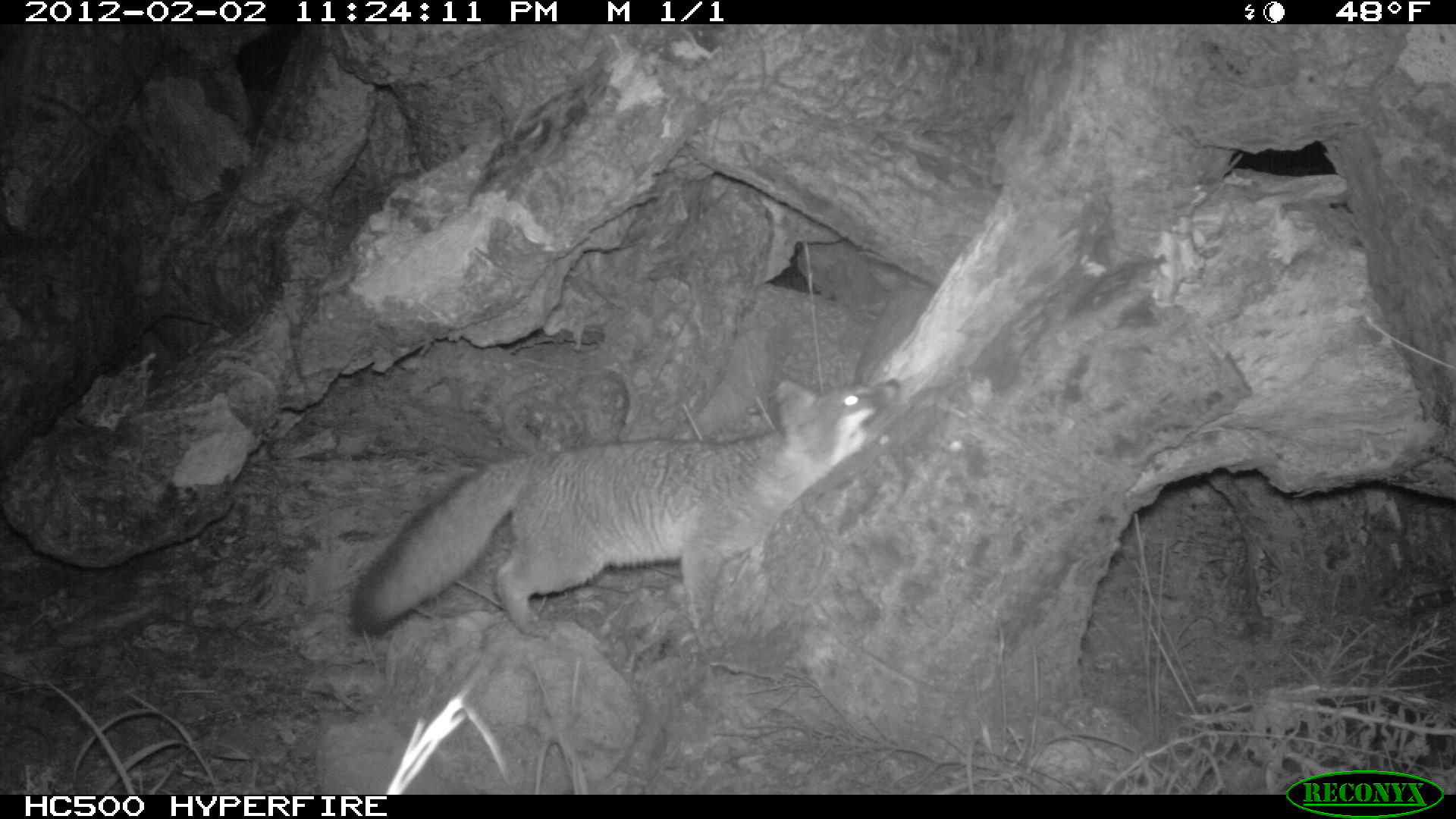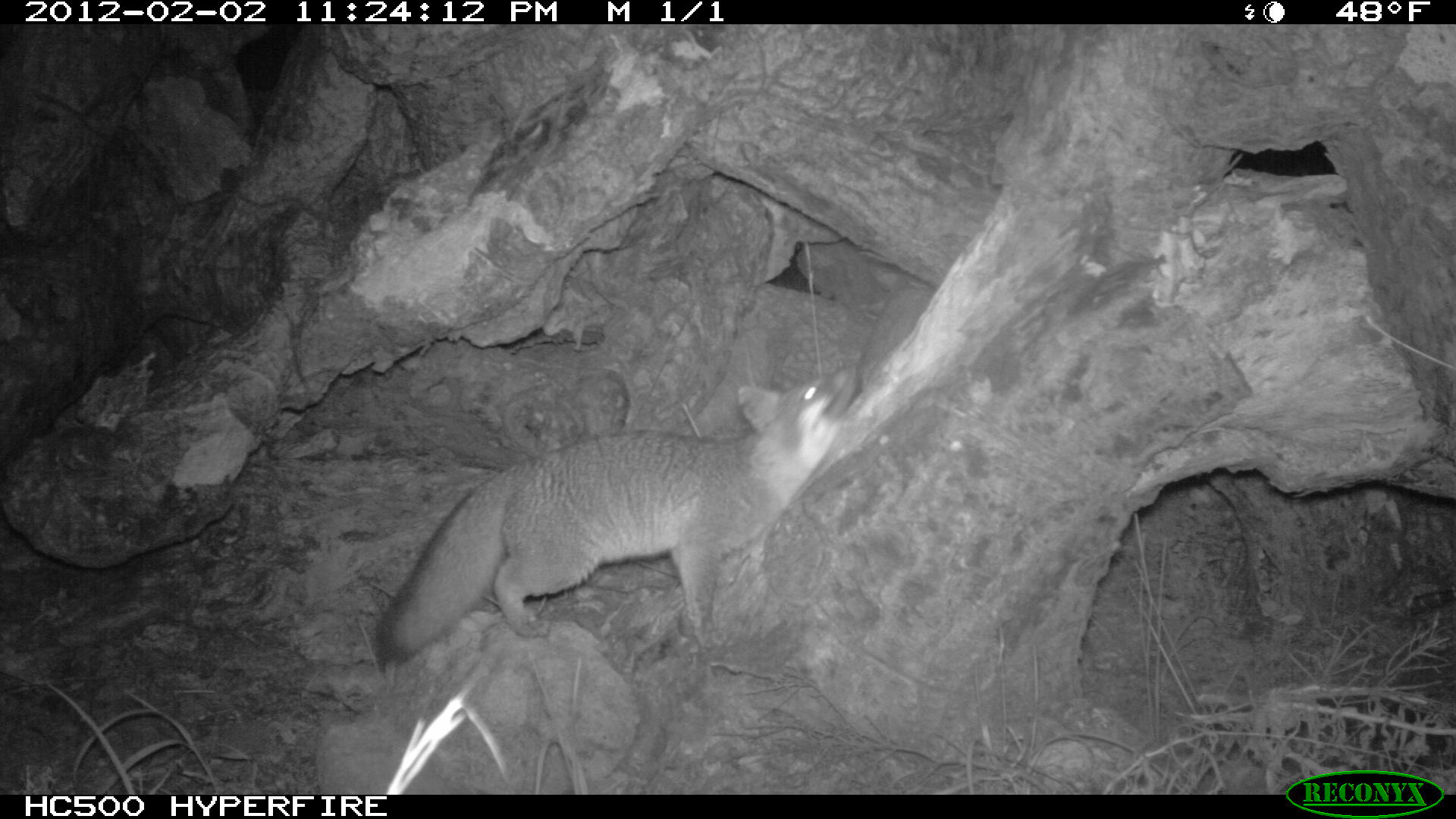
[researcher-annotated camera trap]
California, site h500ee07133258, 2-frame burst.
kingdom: Animalia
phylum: Chordata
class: Mammalia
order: Carnivora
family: Canidae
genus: Urocyon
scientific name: Urocyon littoralis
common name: island fox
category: fox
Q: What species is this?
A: Fox (island fox) (Urocyon littoralis).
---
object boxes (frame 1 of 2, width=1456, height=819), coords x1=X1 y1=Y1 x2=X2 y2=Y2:
fox: x1=354 y1=375 x2=900 y2=657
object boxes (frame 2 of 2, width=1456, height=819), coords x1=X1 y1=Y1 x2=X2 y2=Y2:
fox: x1=375 y1=363 x2=858 y2=672